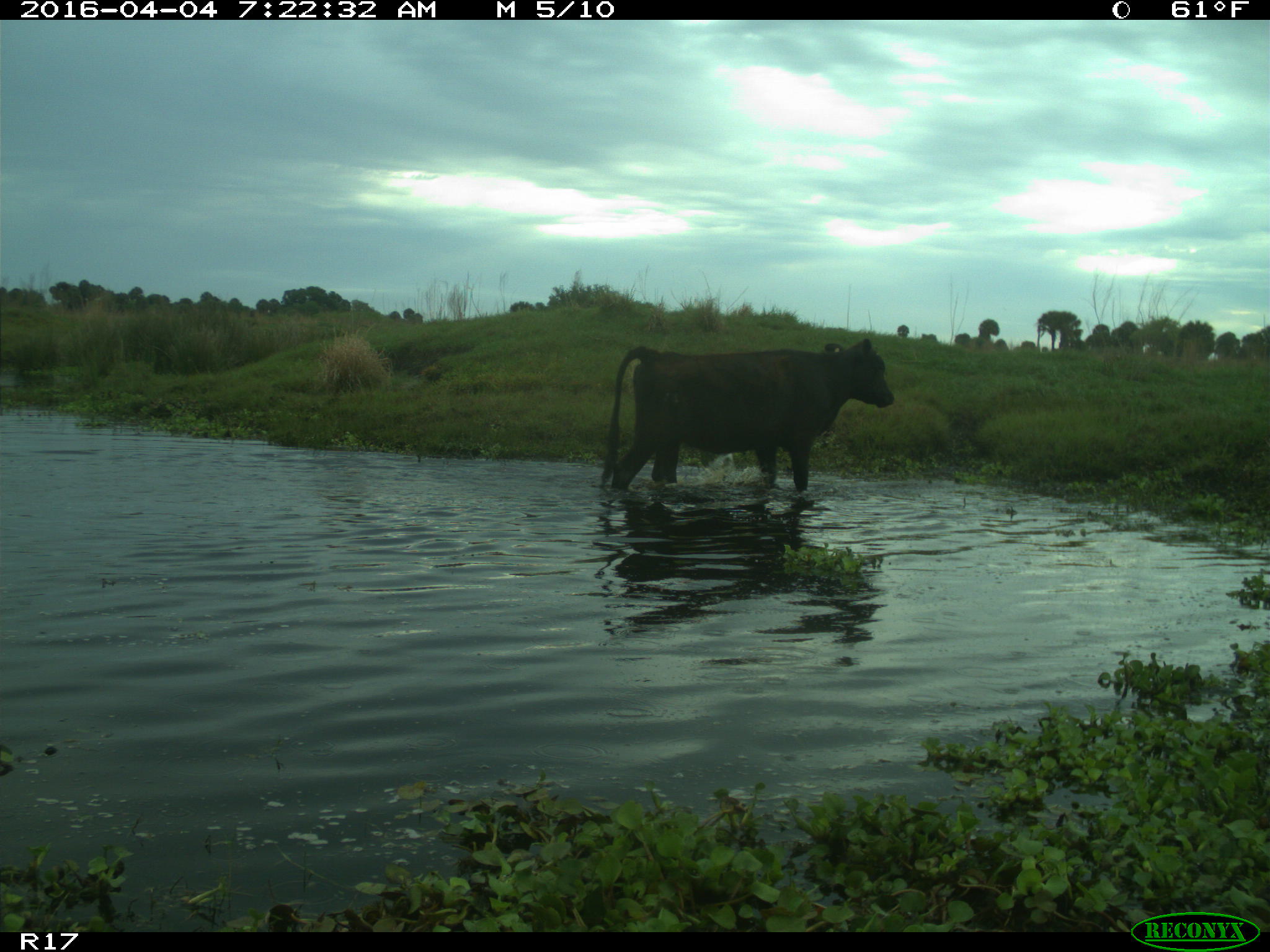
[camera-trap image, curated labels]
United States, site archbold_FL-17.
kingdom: Animalia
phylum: Chordata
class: Mammalia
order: Artiodactyla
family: Bovidae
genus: Bos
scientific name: Bos taurus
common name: domestic cow